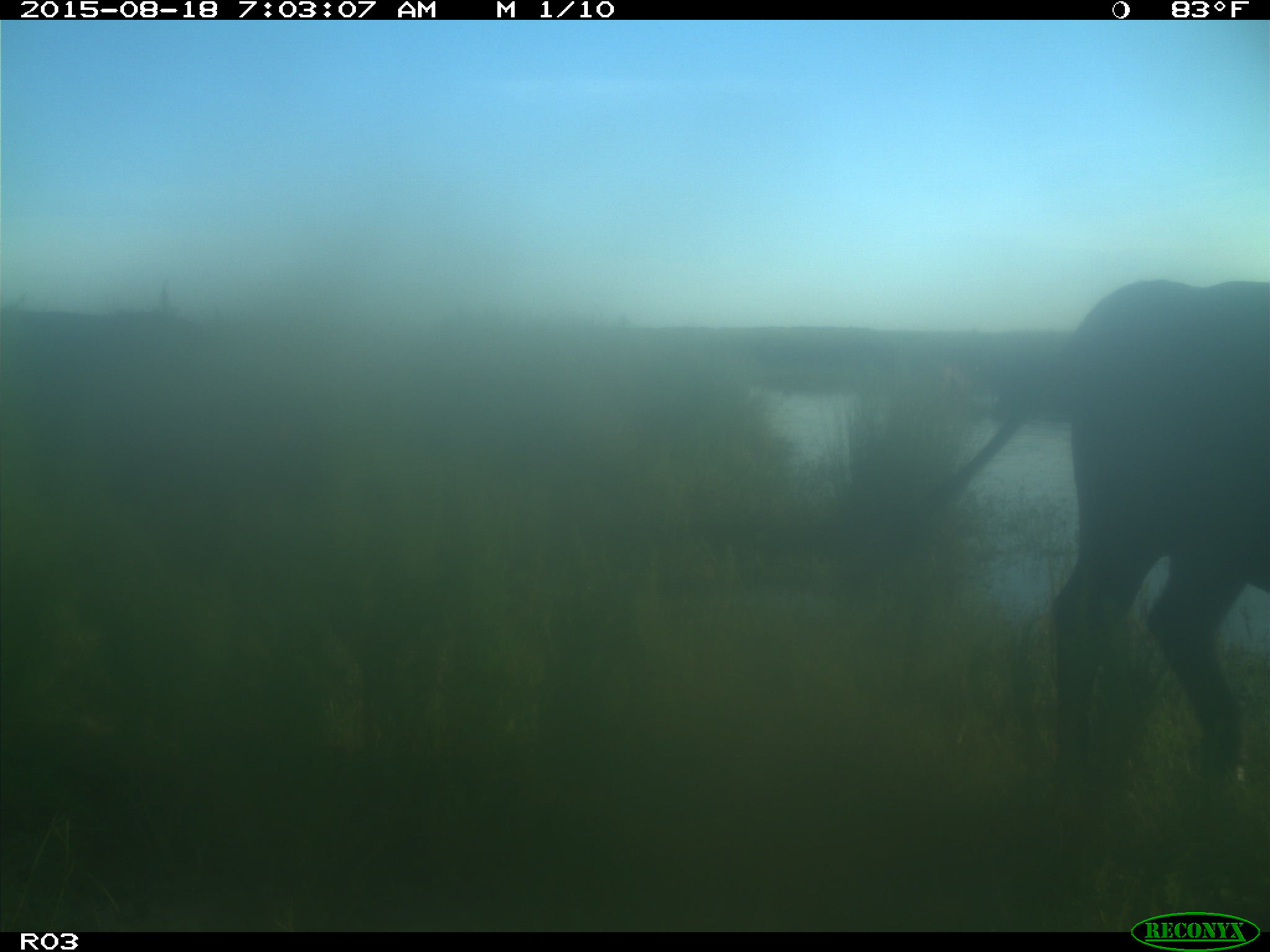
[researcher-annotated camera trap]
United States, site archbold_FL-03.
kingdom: Animalia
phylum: Chordata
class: Mammalia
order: Artiodactyla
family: Bovidae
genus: Bos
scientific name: Bos taurus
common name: domestic cow